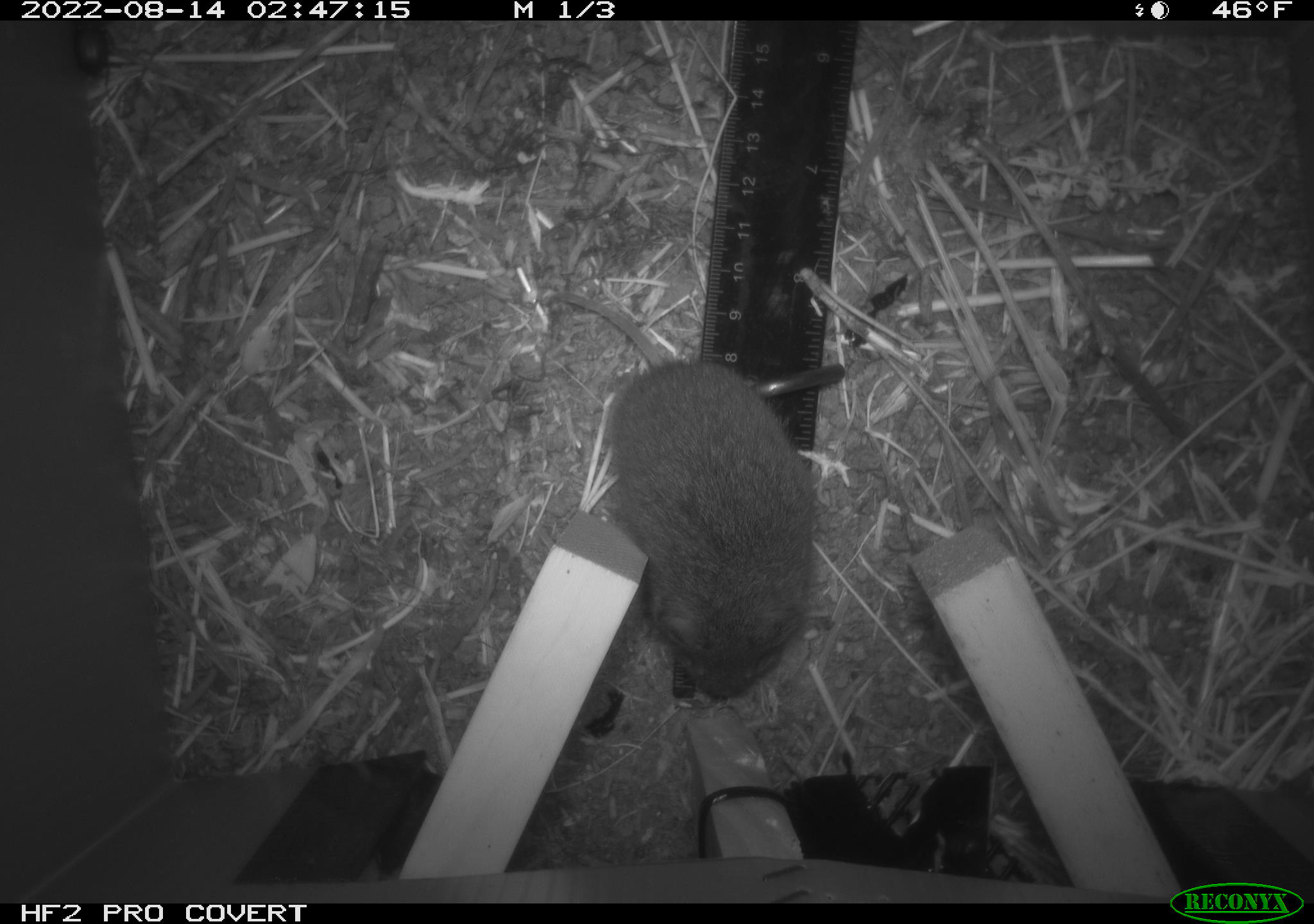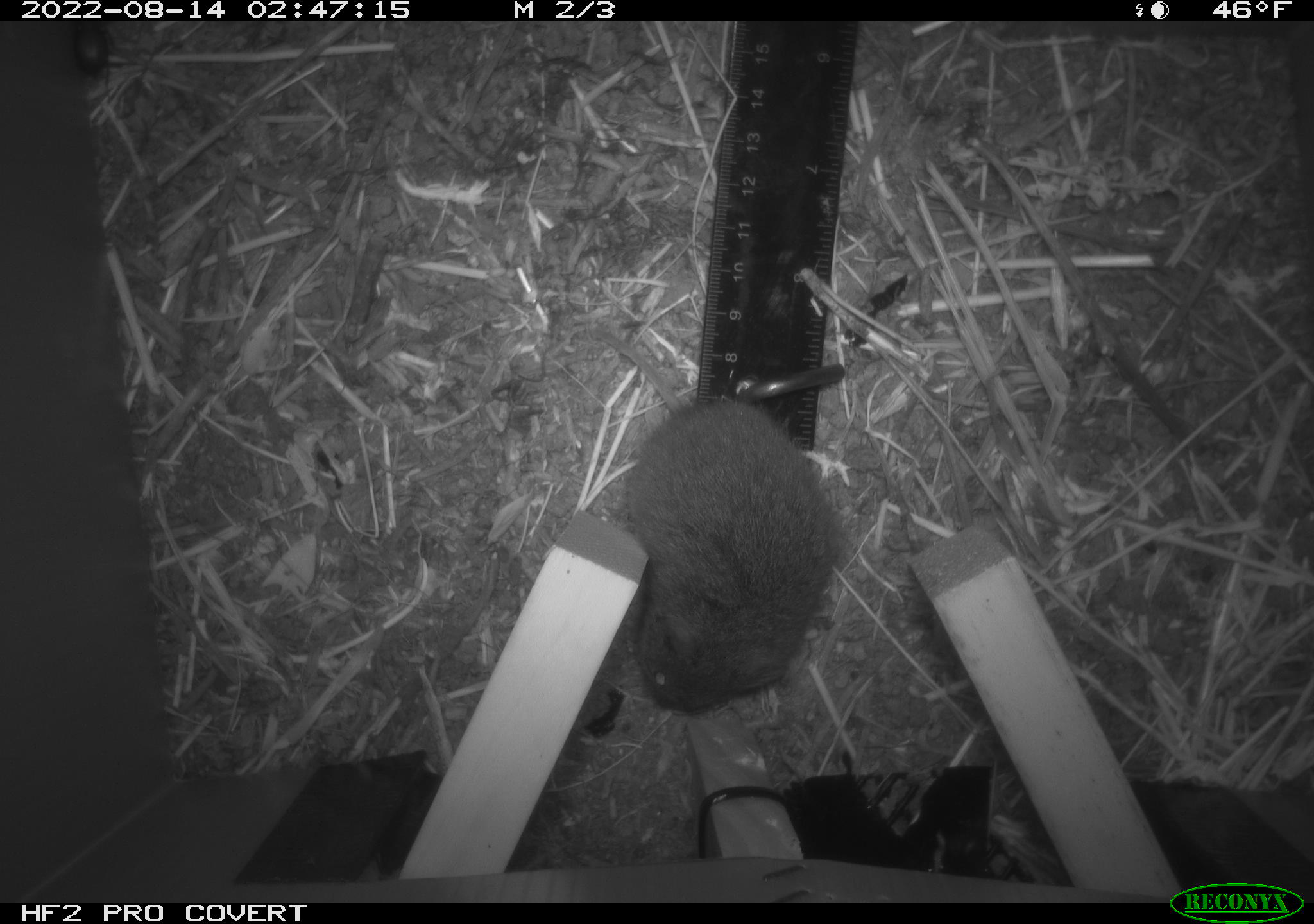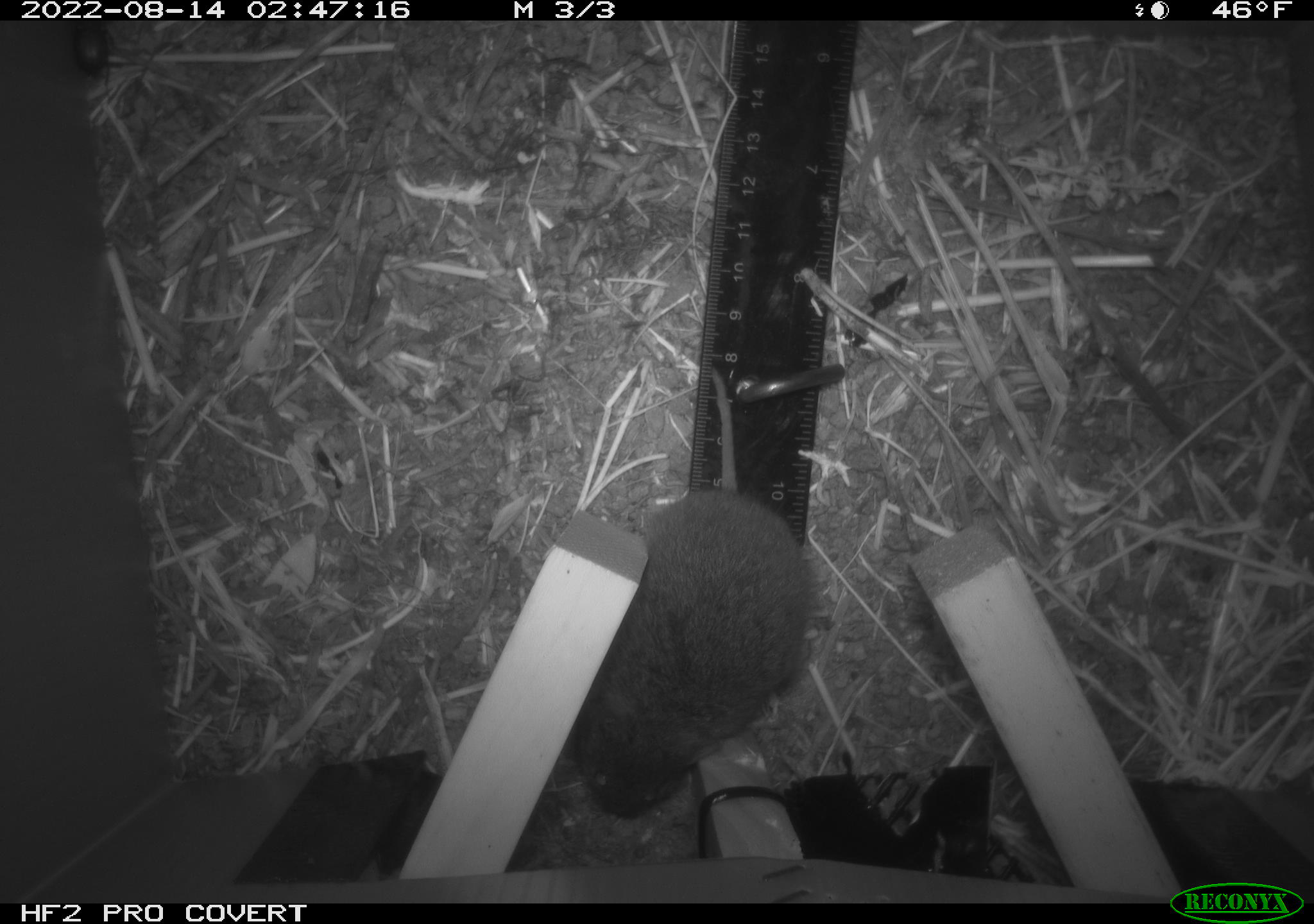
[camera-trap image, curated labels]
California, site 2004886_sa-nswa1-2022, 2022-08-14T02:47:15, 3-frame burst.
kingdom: Animalia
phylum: Chordata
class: Mammalia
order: Rodentia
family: Cricetidae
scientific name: Cricetidae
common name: hamsters, voles, lemmings, and allies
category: cricetidae family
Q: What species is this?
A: Cricetidae family (hamsters, voles, lemmings, and allies) (Cricetidae).